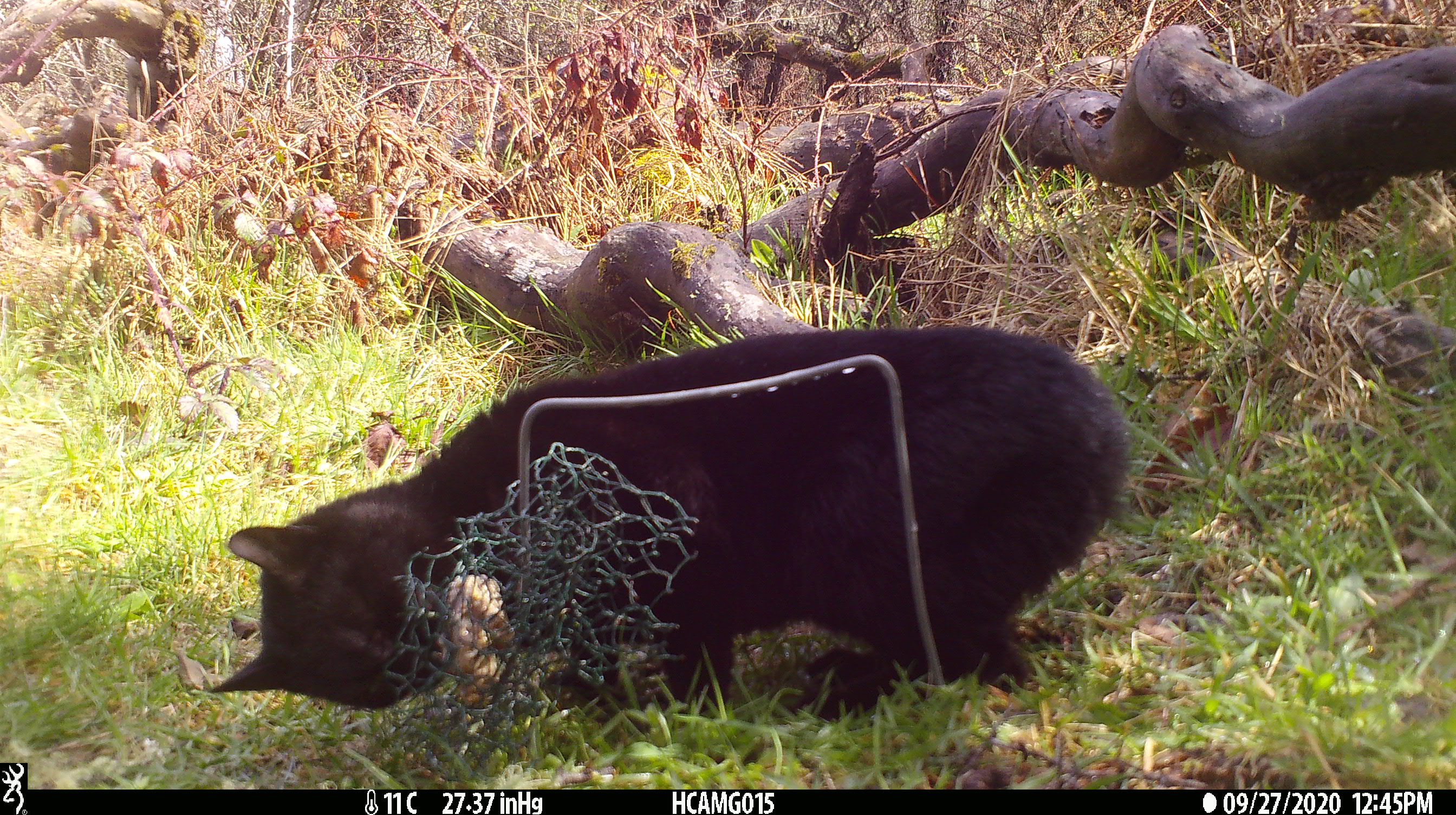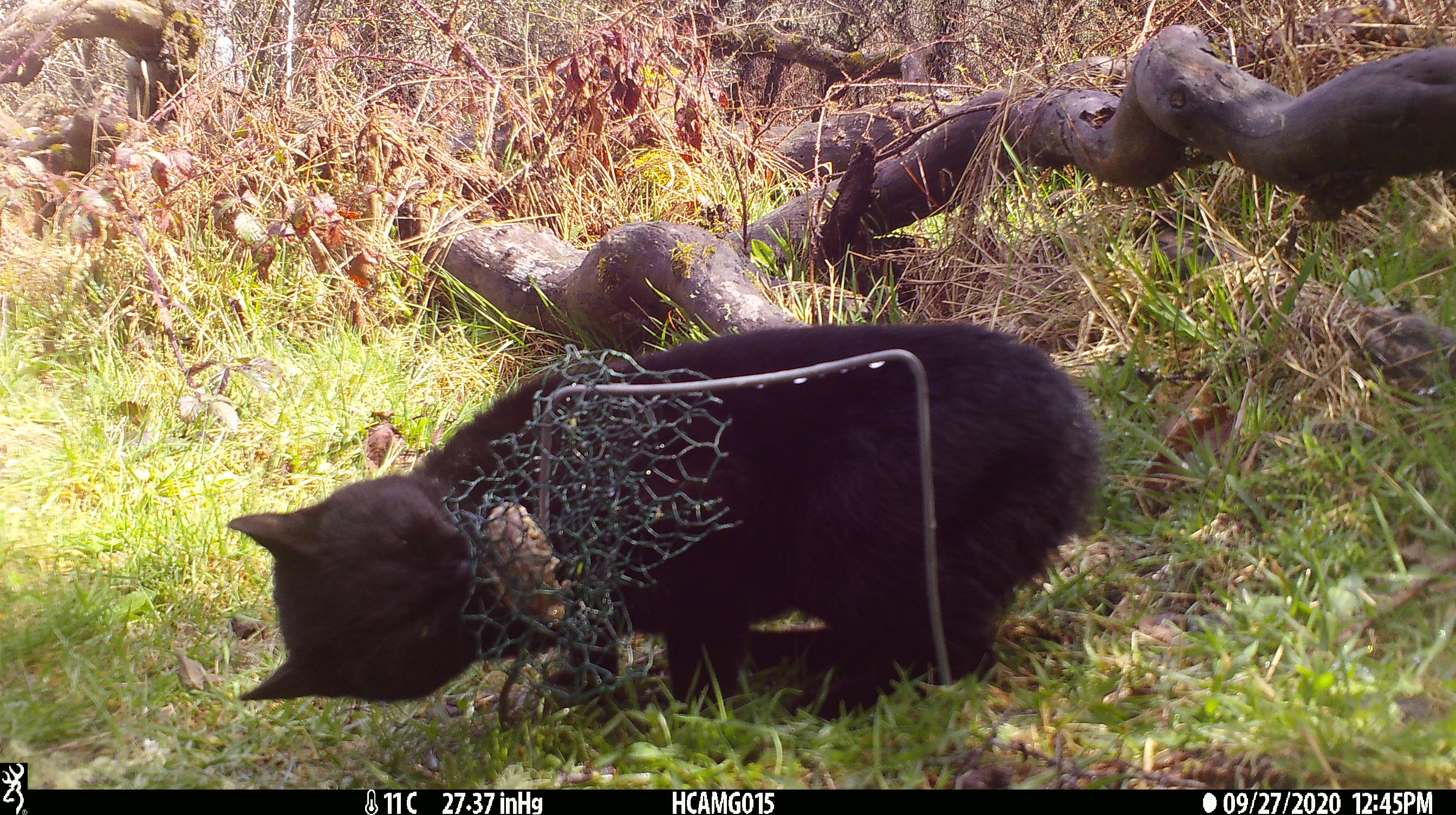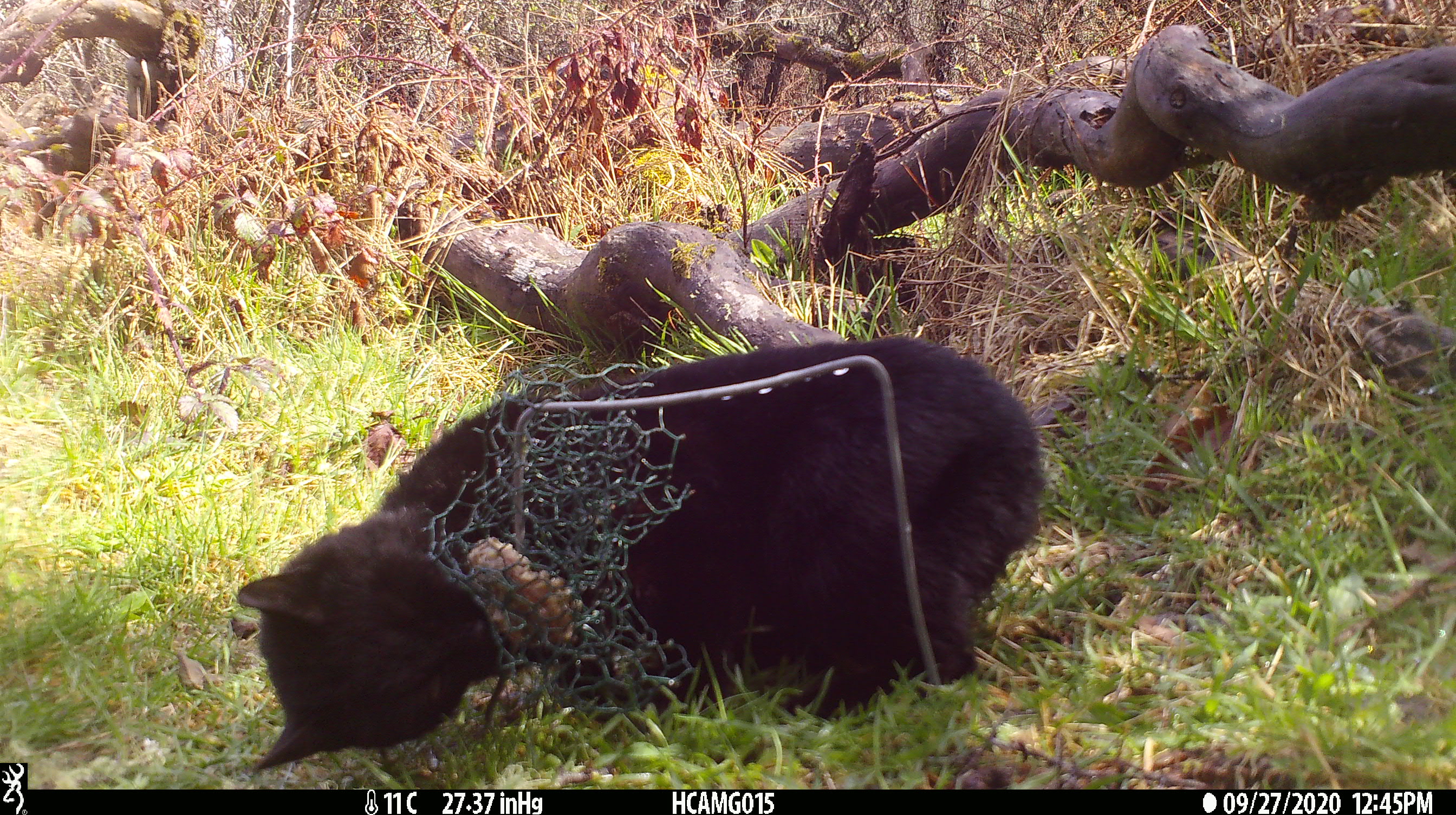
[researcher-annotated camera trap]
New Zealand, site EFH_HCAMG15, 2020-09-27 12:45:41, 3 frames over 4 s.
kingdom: Animalia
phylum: Chordata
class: Mammalia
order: Carnivora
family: Felidae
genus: Felis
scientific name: Felis catus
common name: domestic cat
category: cat